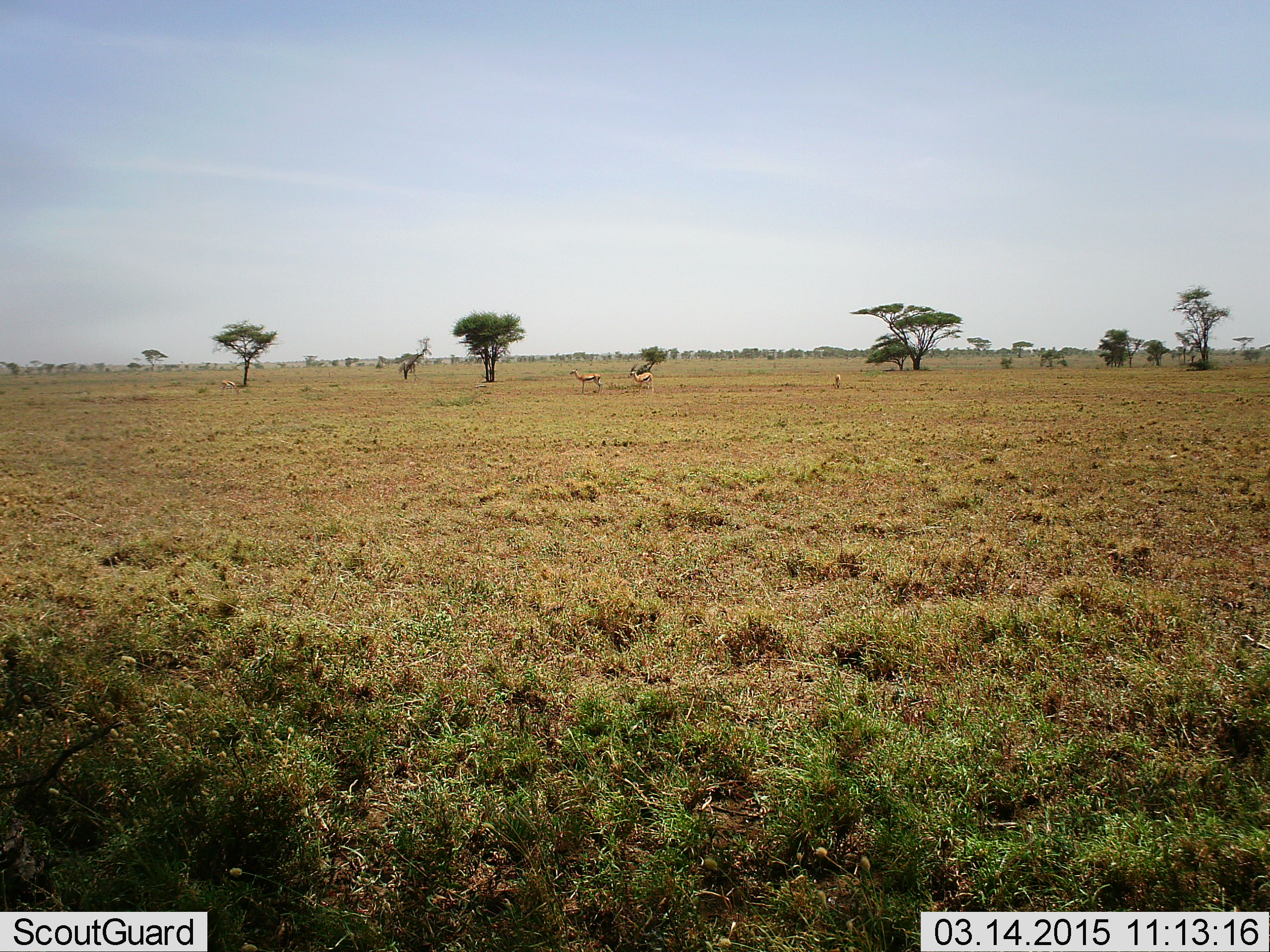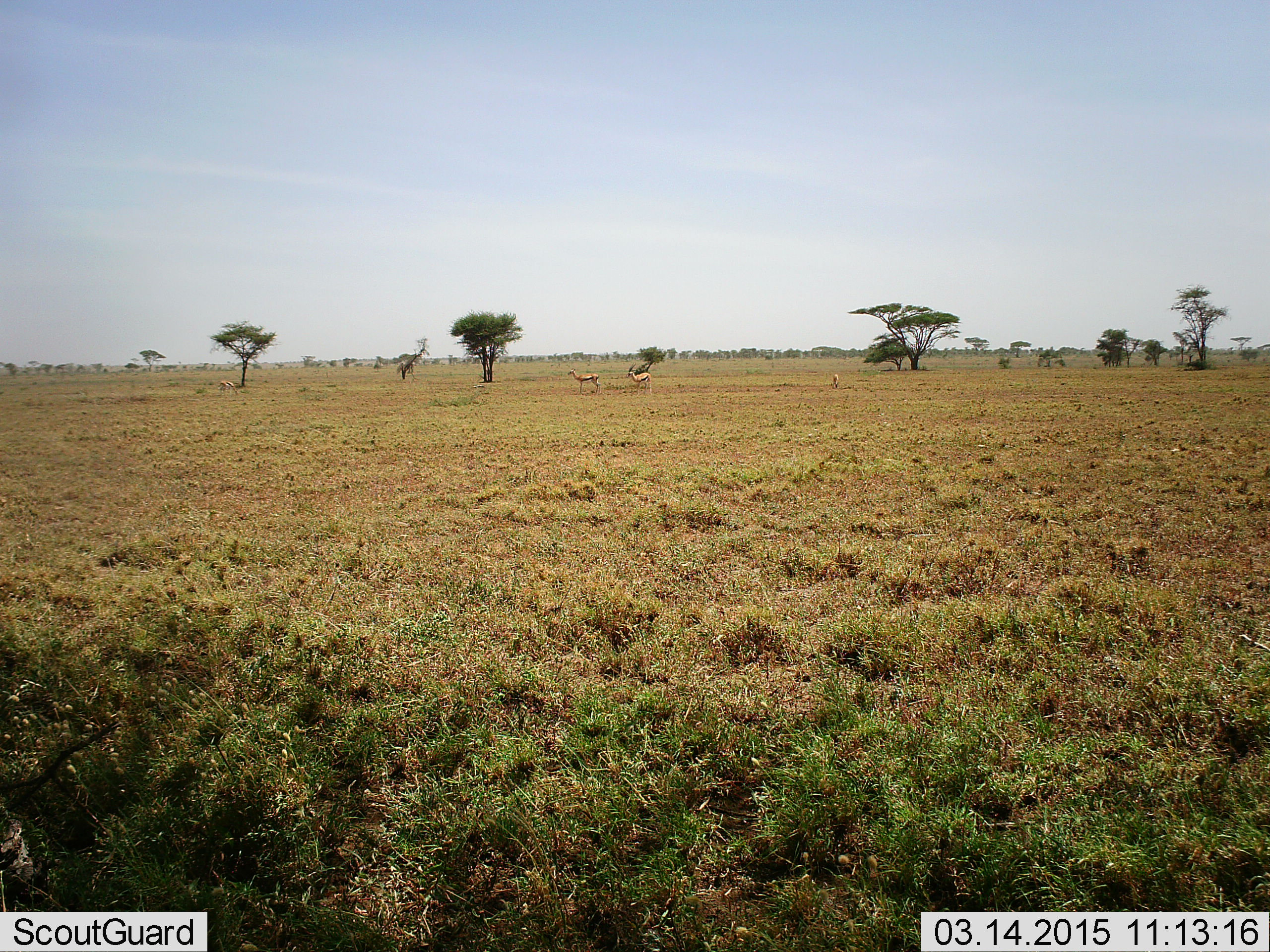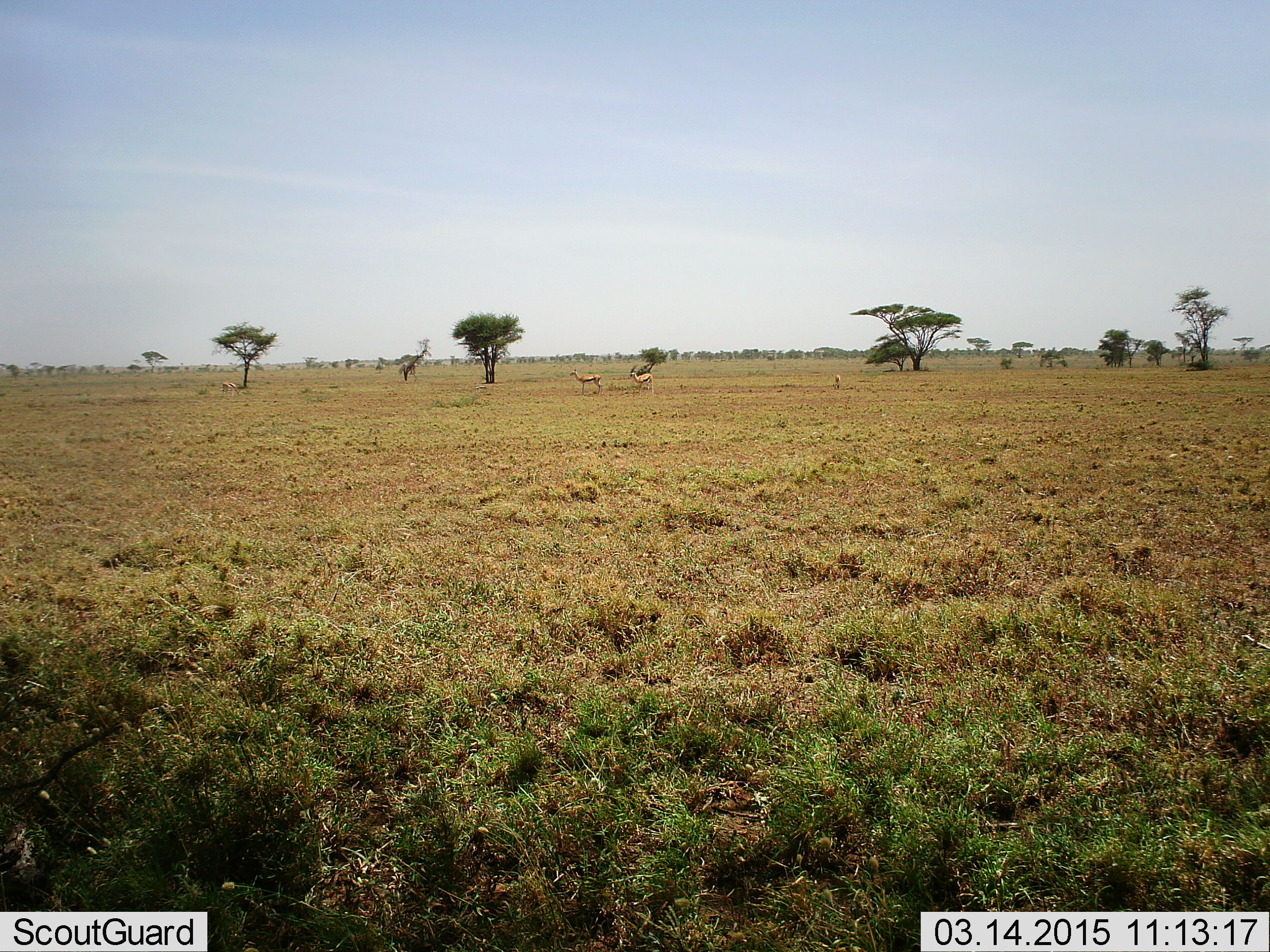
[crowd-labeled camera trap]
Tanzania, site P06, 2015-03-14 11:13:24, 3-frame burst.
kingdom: Animalia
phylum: Chordata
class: Mammalia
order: Artiodactyla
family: Bovidae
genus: Eudorcas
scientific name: Eudorcas thomsonii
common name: thomson's gazelle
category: gazellethomsons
Gazellethomsons (thomson's gazelle) (Eudorcas thomsonii), count 3. Behavior (volunteer vote fractions): standing 100%, resting 11%, moving 0%, interacting 0%. Young present (vote fraction): 11%. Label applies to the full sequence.